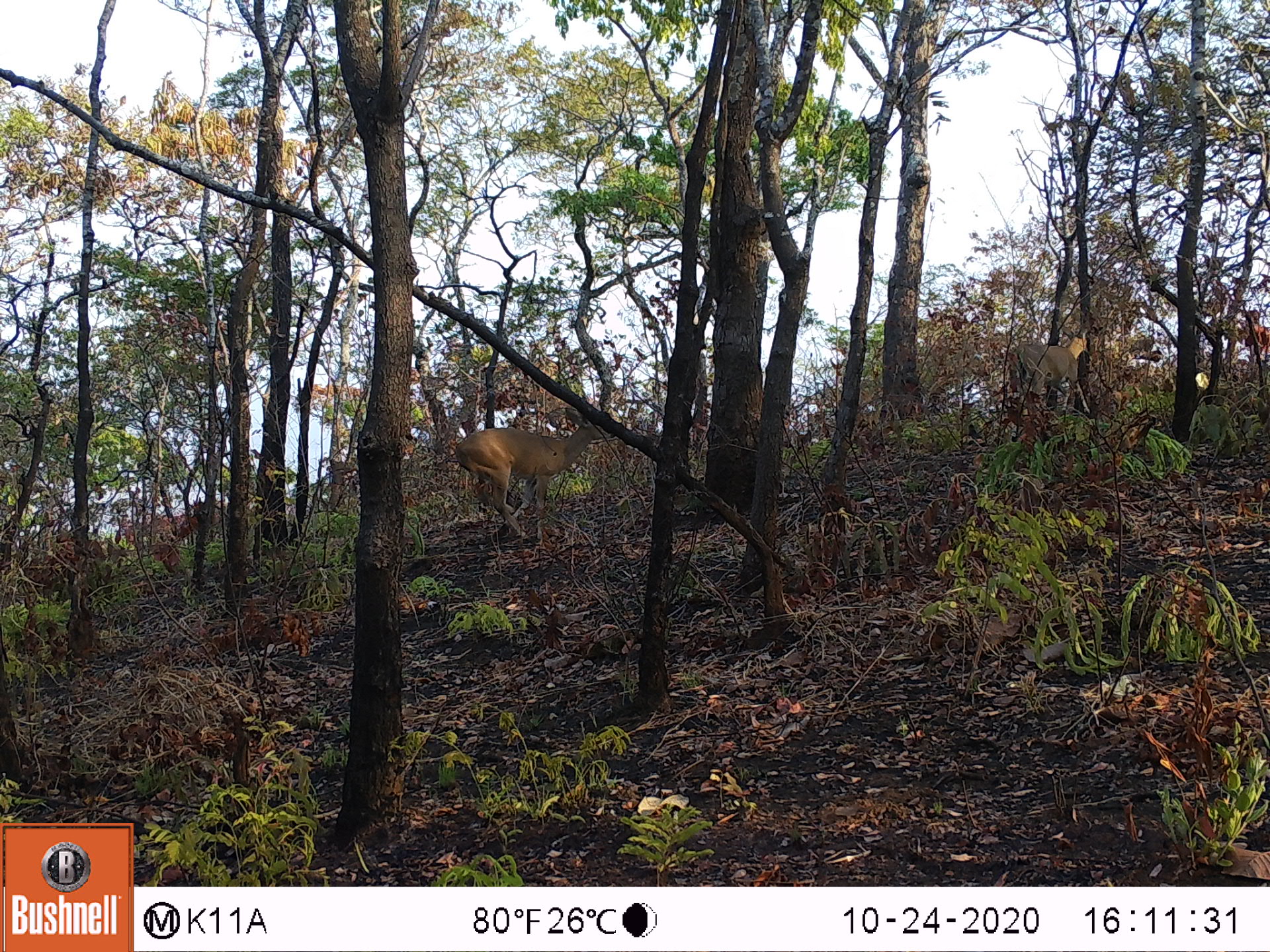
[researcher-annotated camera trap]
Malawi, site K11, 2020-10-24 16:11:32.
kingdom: Animalia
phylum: Chordata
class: Mammalia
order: Artiodactyla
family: Bovidae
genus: Sylvicapra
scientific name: Sylvicapra grimmia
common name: common duiker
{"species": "common duiker (Sylvicapra grimmia)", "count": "1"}